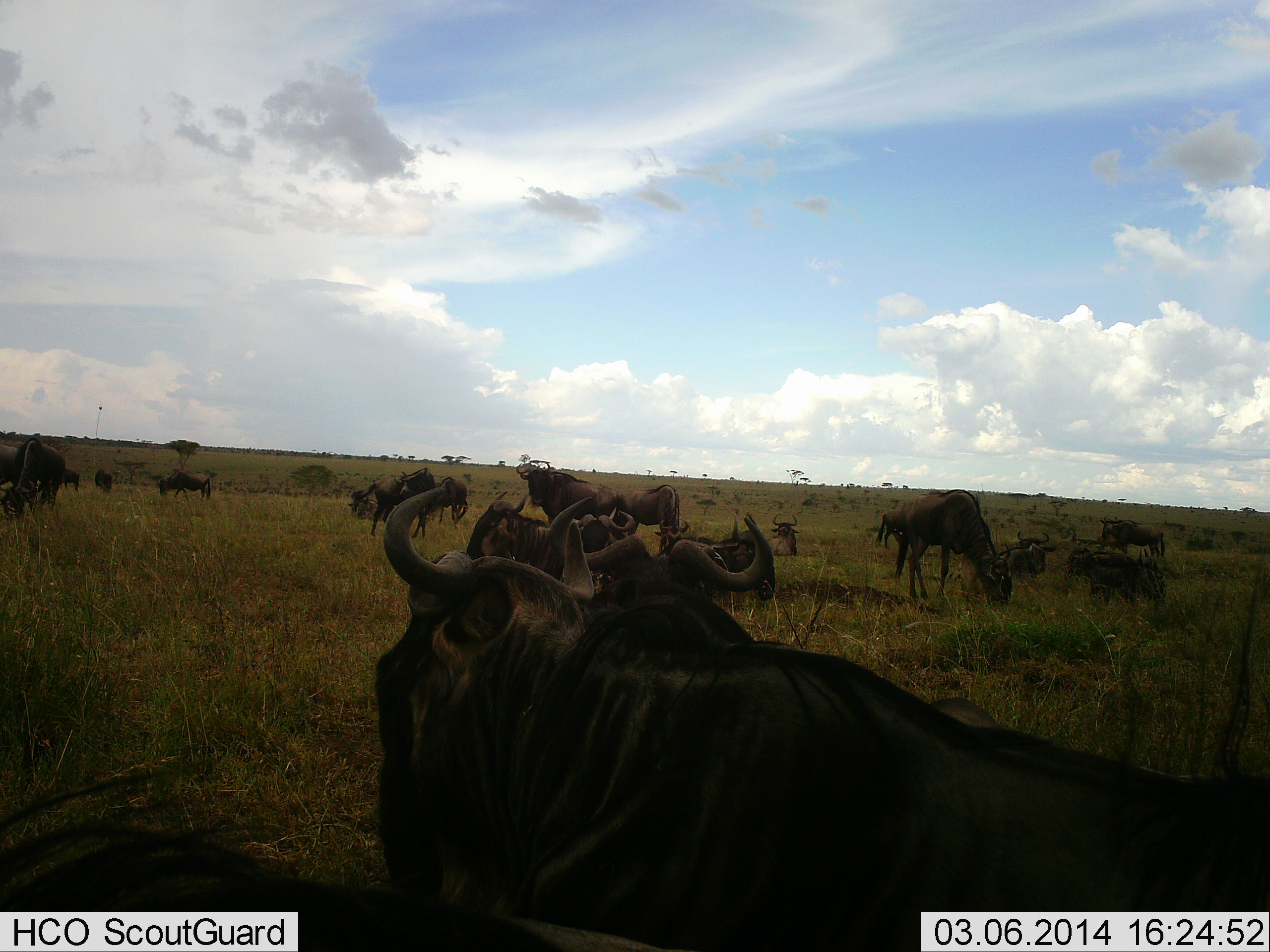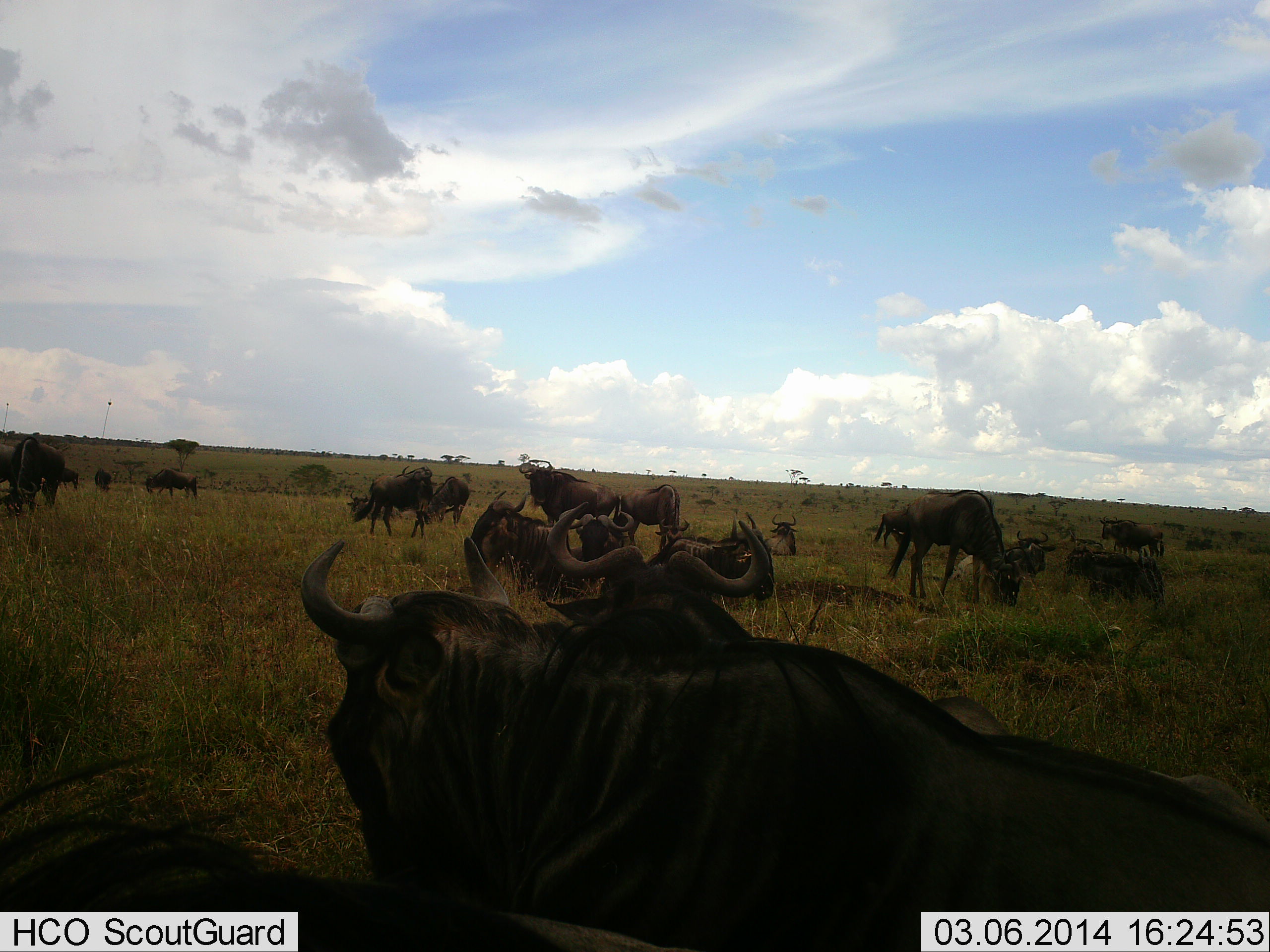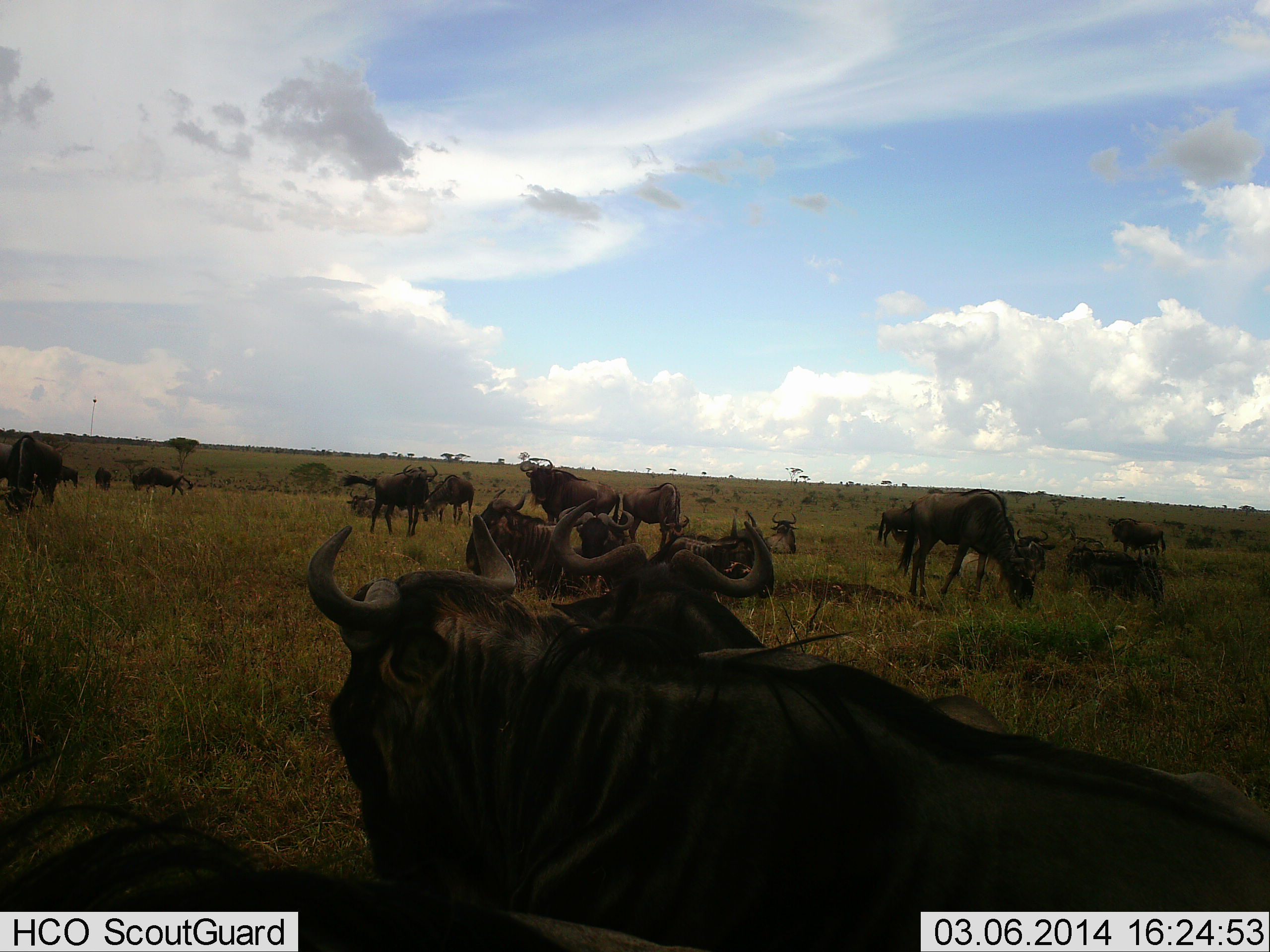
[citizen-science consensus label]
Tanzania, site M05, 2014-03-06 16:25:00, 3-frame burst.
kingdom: Animalia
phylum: Chordata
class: Mammalia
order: Artiodactyla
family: Bovidae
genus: Connochaetes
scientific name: Connochaetes taurinus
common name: blue wildebeest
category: wildebeest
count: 11-50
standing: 90%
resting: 80%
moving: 40%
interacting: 10%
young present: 0%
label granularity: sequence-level